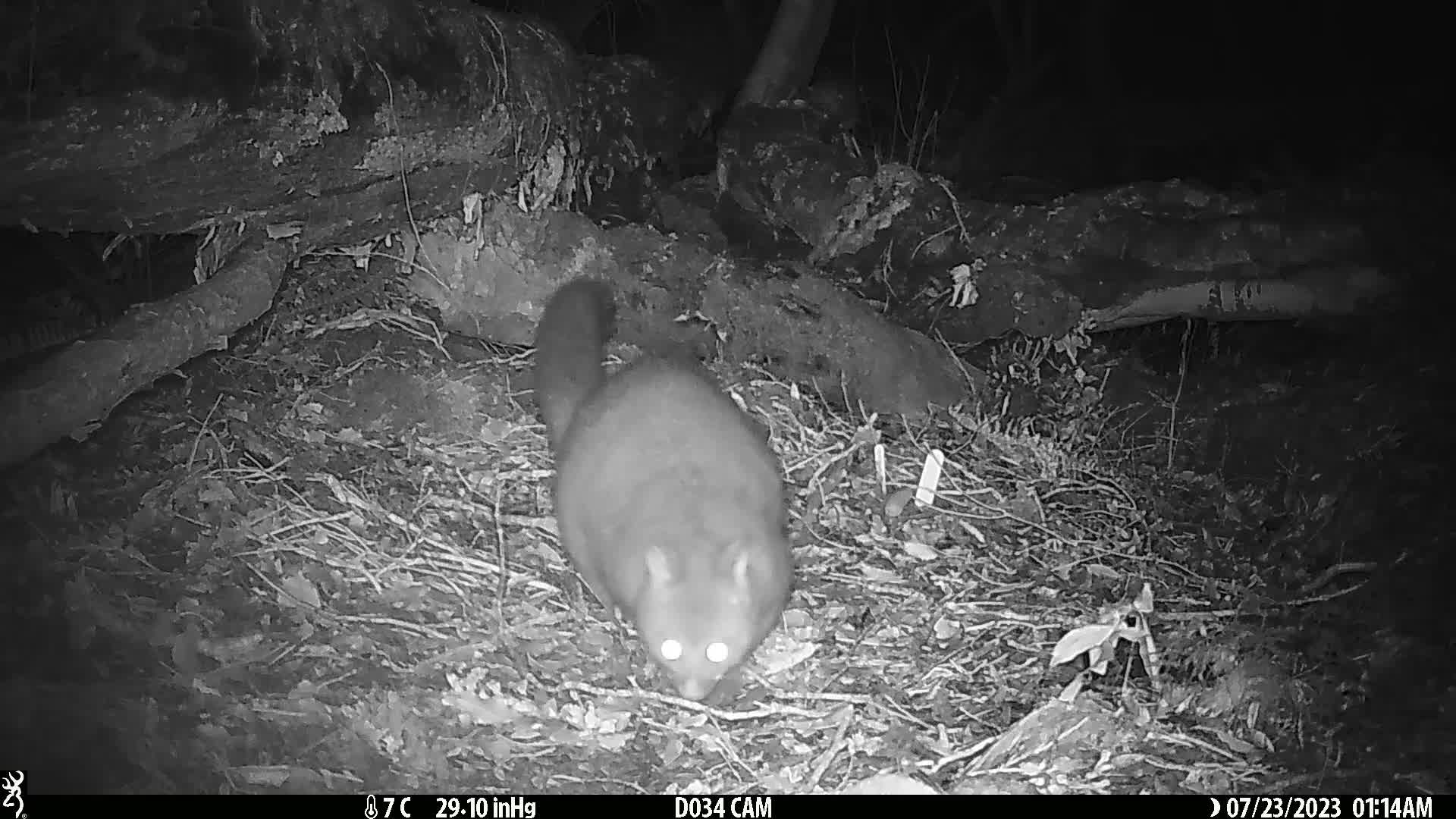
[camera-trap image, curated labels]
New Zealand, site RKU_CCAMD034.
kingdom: Animalia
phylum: Chordata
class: Mammalia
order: Diprotodontia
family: Phalangeridae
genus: Trichosurus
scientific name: Trichosurus vulpecula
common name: common brushtail possum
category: possum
Possum (common brushtail possum) (Trichosurus vulpecula).